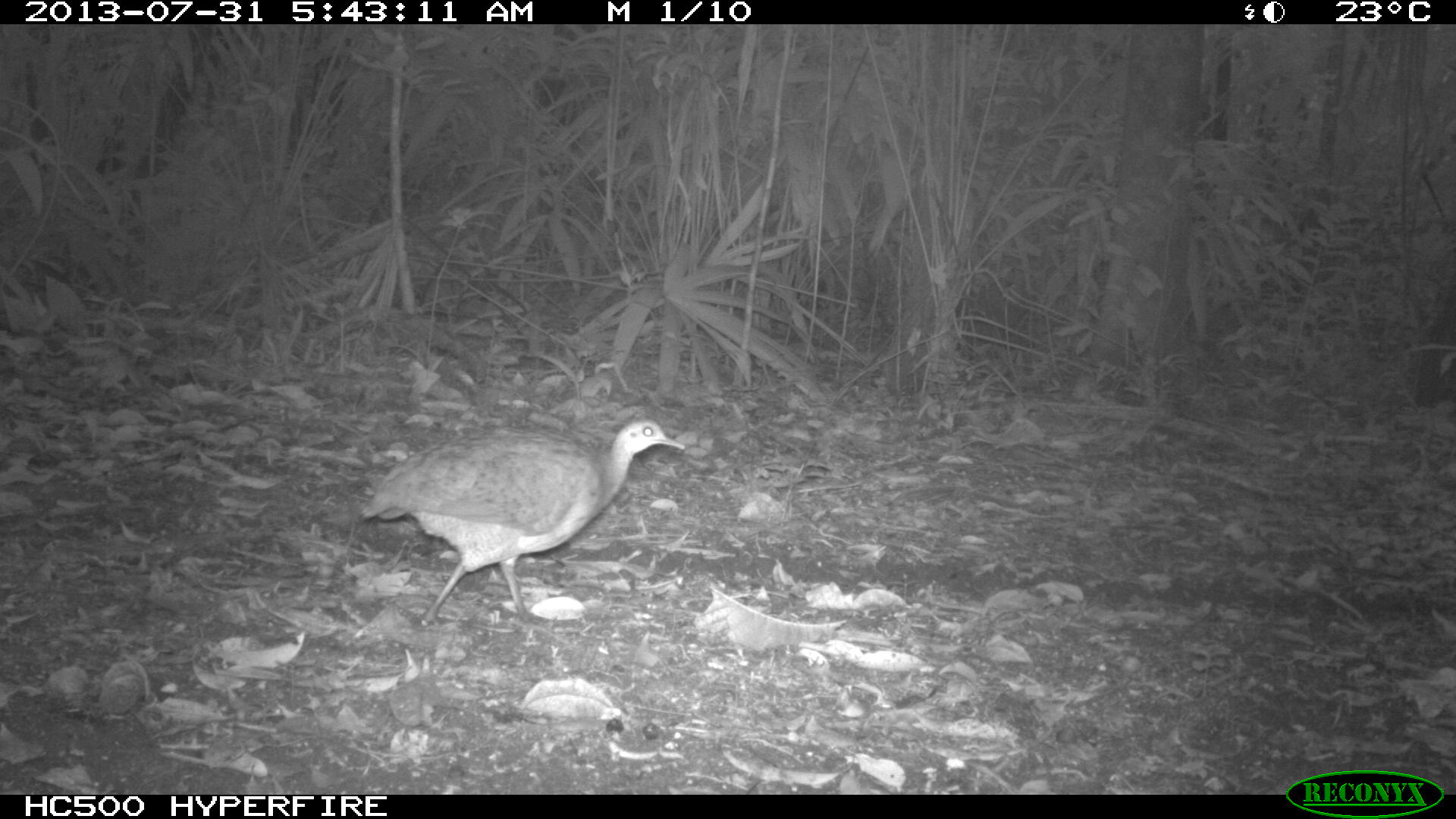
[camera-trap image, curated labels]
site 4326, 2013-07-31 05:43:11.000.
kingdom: Animalia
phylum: Chordata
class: Aves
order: Tinamiformes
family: Tinamidae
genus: Tinamus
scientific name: Tinamus major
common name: great tinamou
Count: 1.